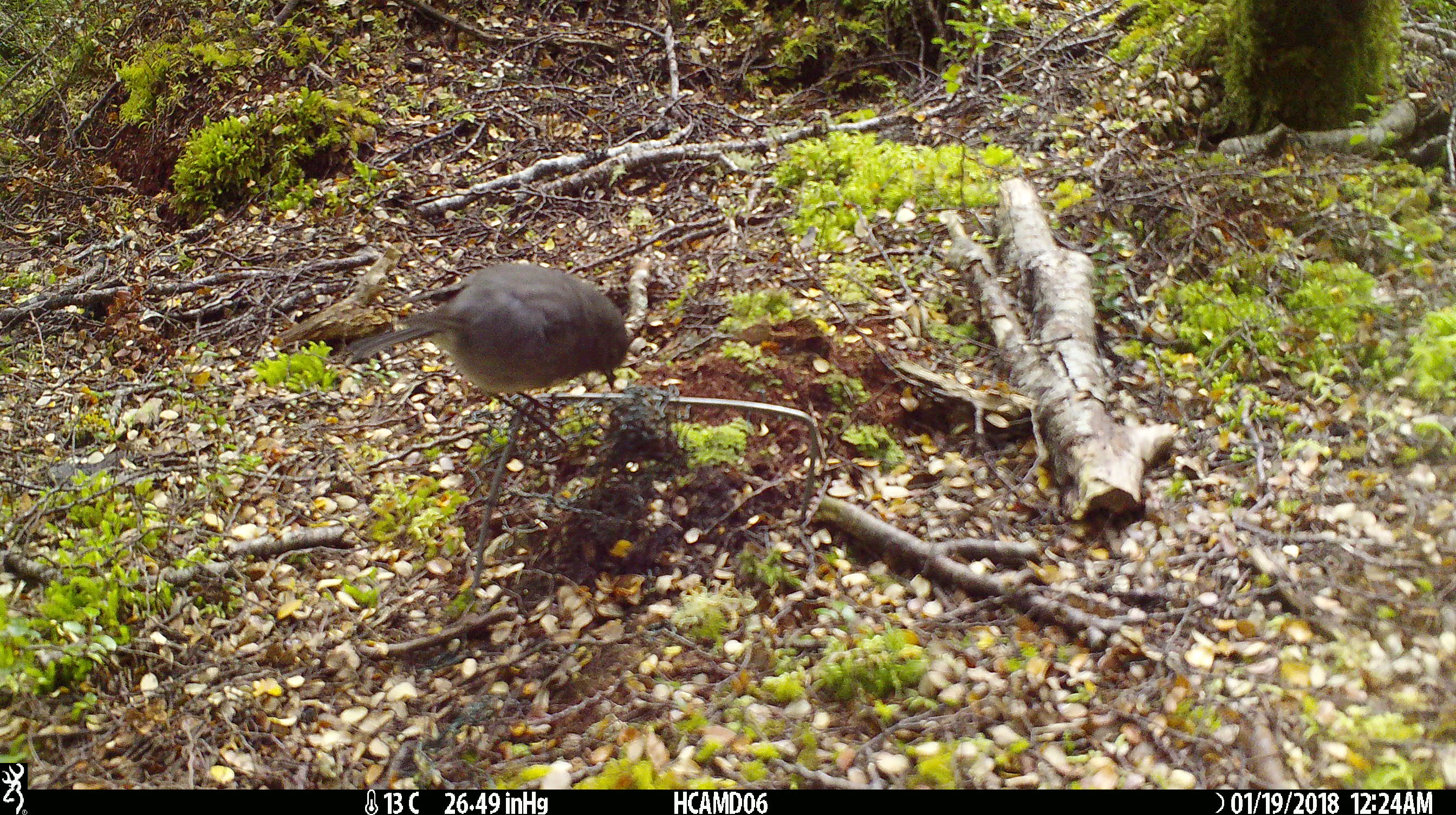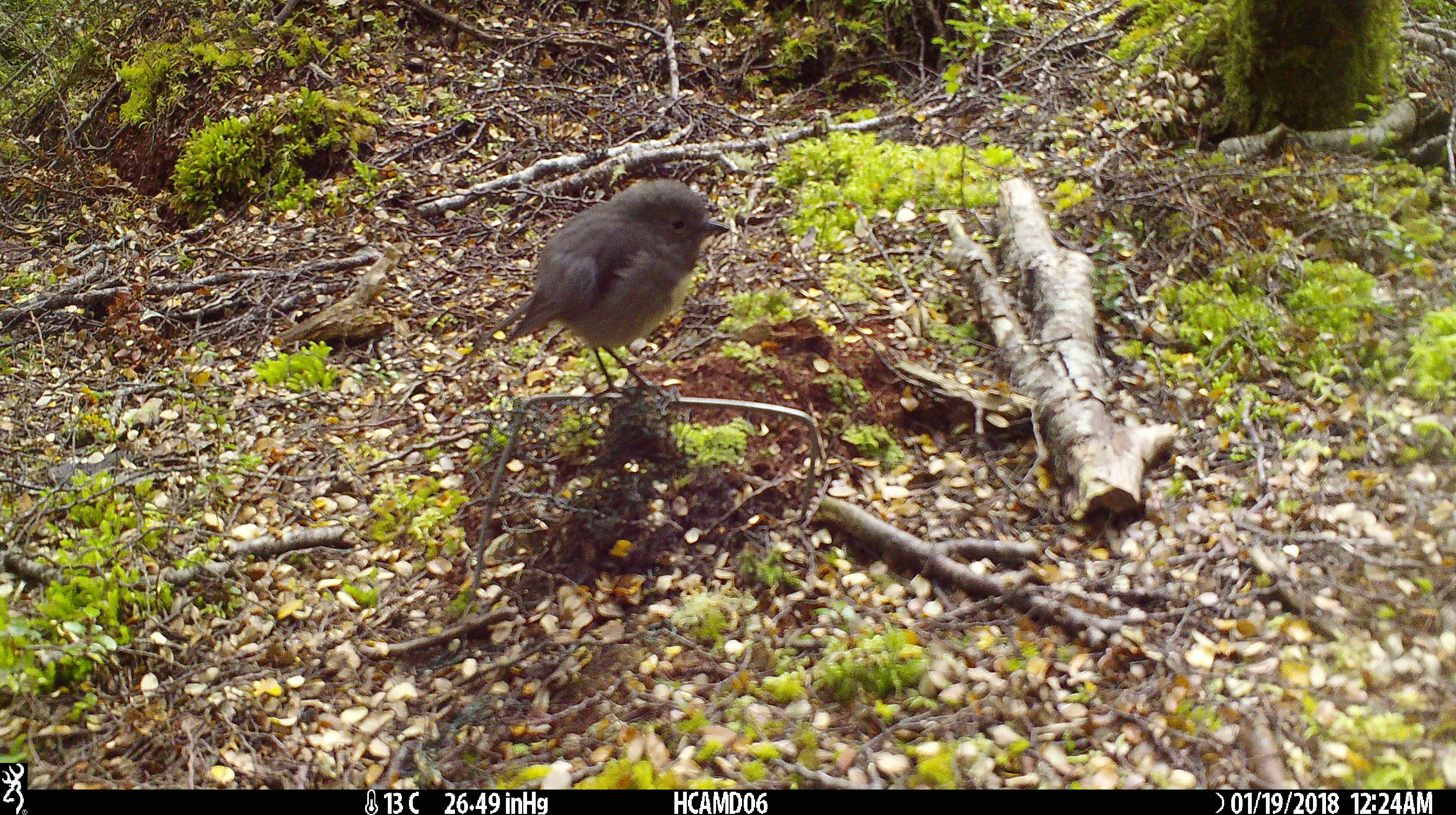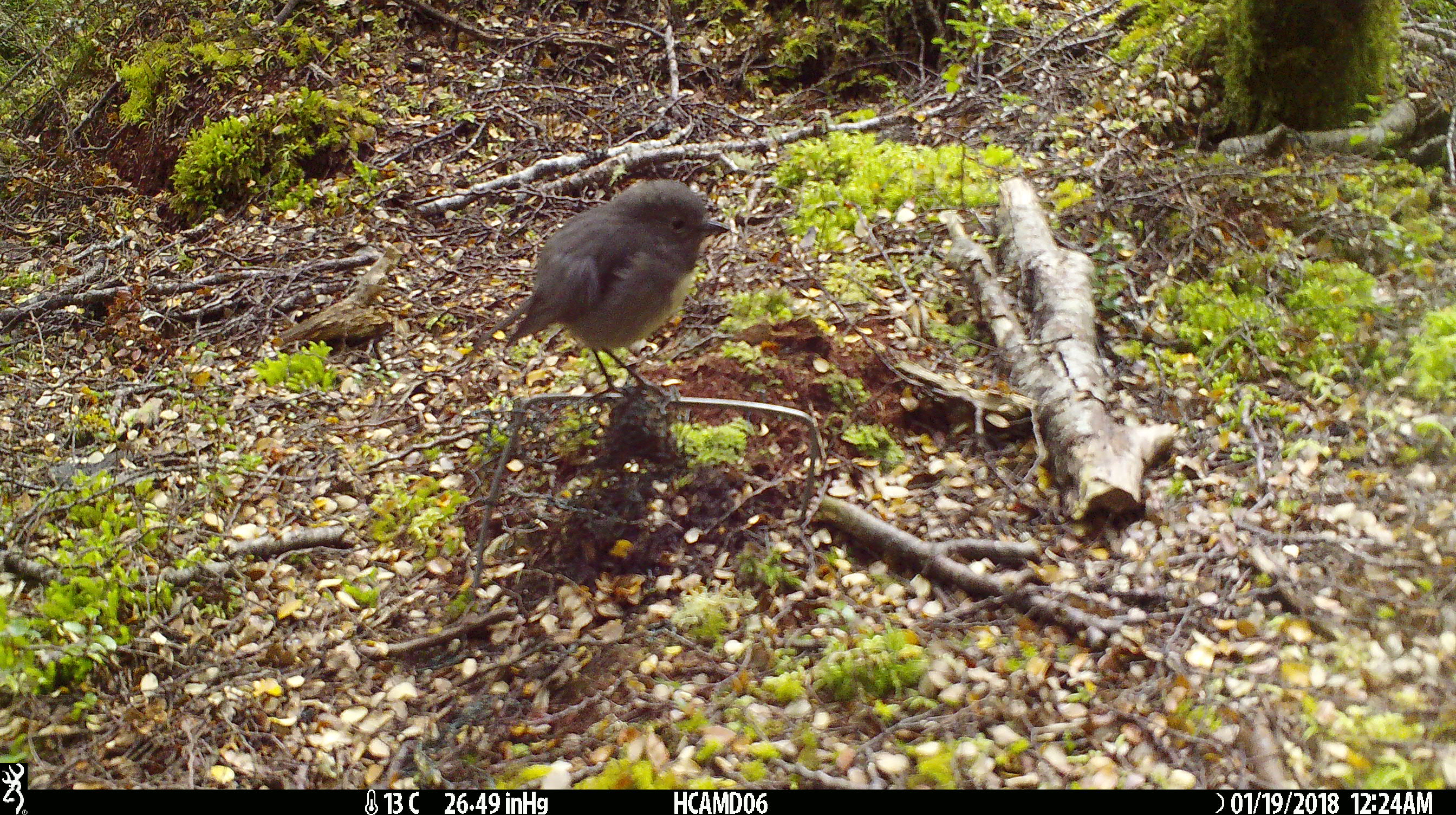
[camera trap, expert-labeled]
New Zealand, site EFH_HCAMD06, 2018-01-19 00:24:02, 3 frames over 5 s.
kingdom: Animalia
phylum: Chordata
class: Aves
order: Passeriformes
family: Petroicidae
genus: Petroica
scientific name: Petroica australis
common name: new zealand robin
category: robin